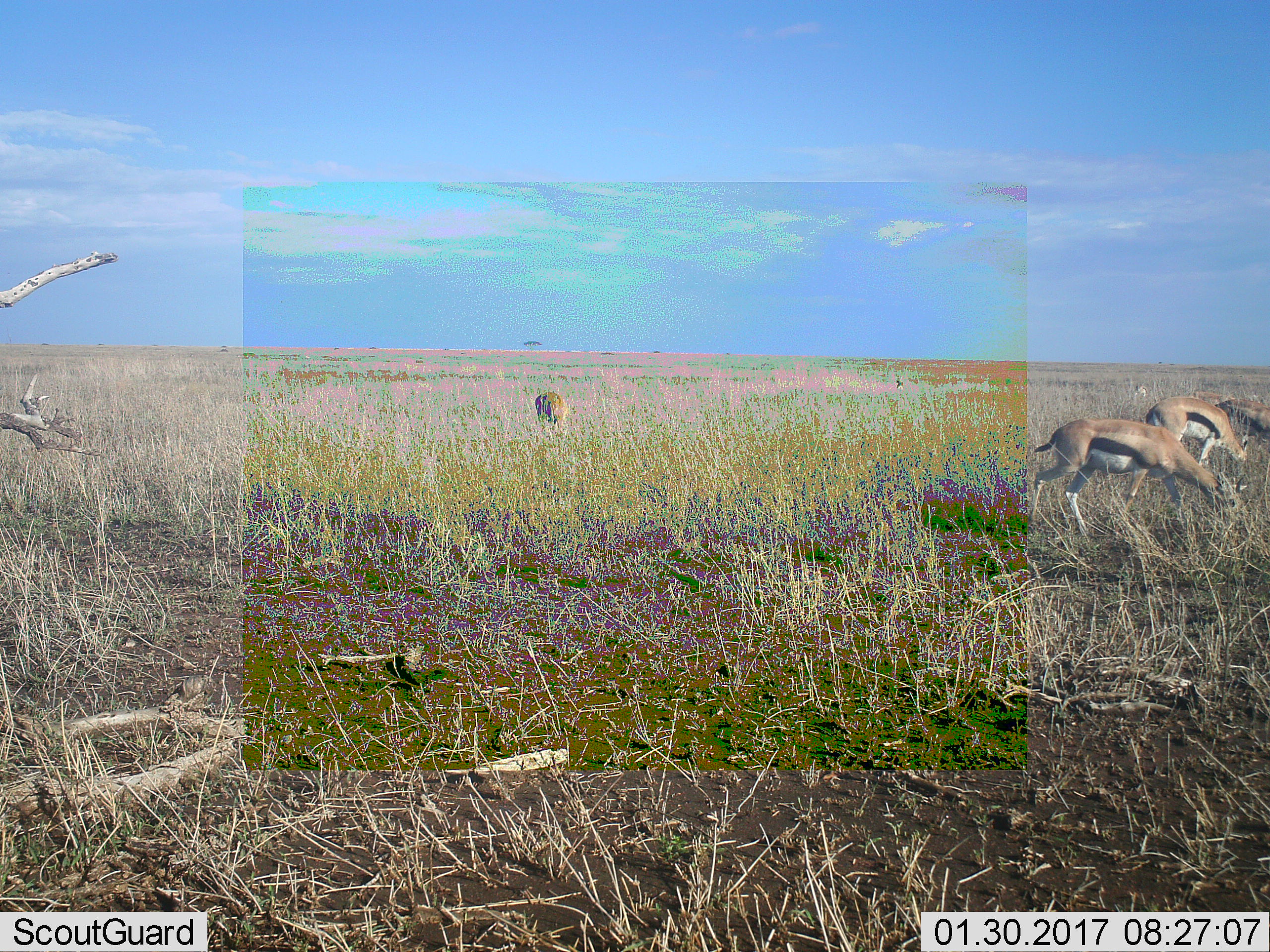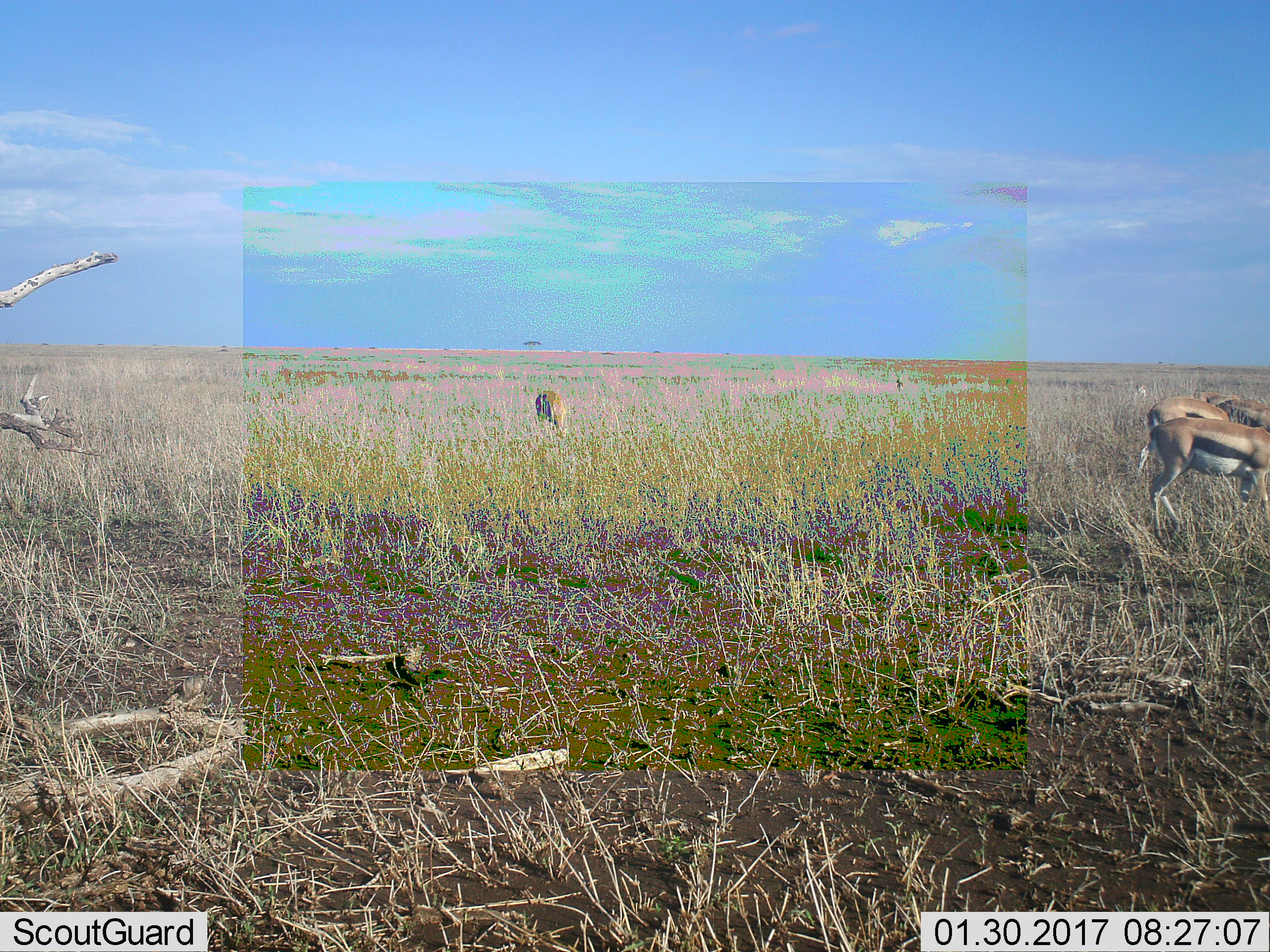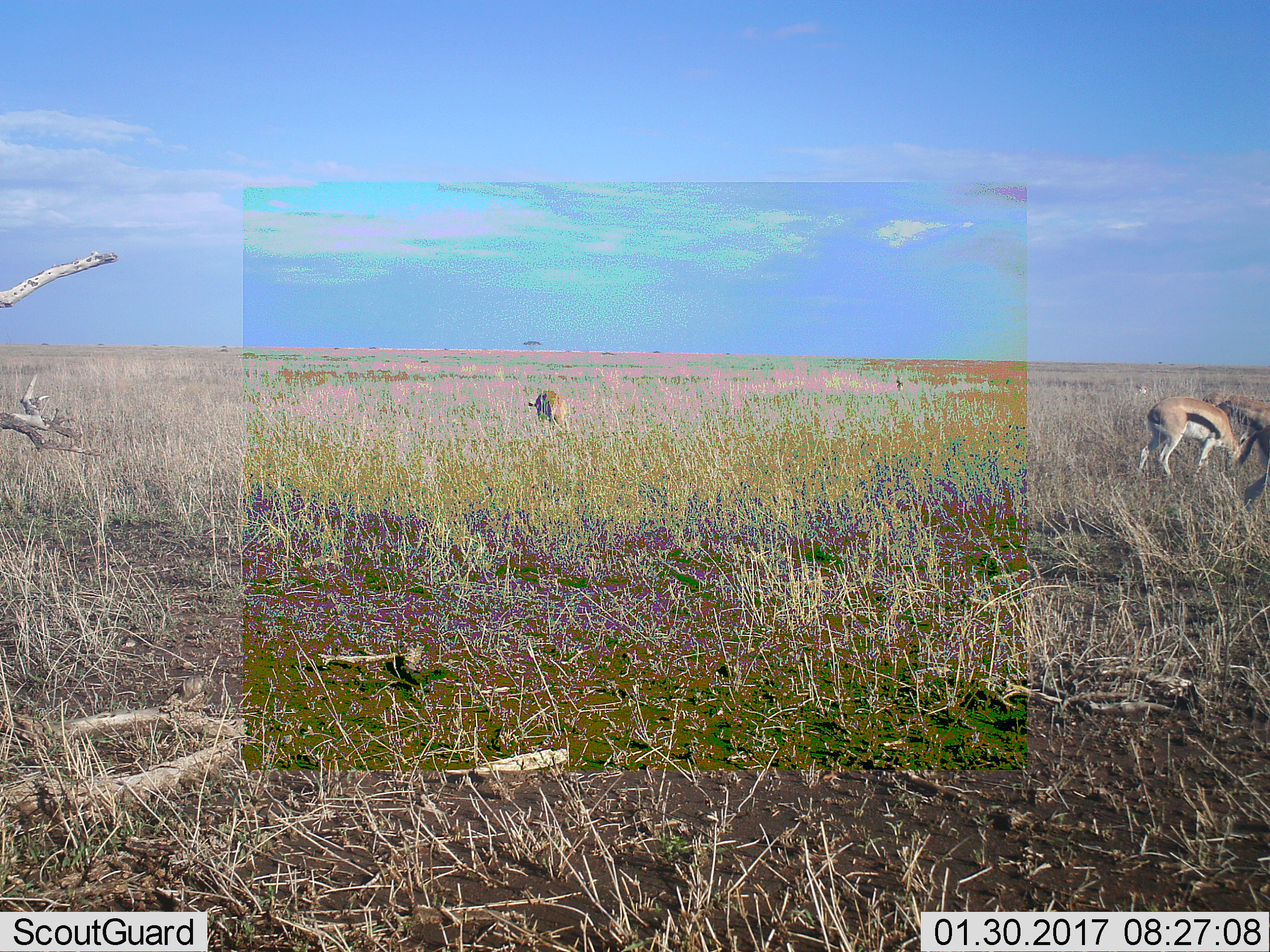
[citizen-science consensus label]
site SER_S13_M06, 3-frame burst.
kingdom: Animalia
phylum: Chordata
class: Mammalia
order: Artiodactyla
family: Bovidae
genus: Eudorcas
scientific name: Eudorcas thomsonii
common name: thomson's gazelle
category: gazellethomsons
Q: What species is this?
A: Gazellethomsons (thomson's gazelle) (Eudorcas thomsonii).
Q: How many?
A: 6.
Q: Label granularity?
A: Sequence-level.